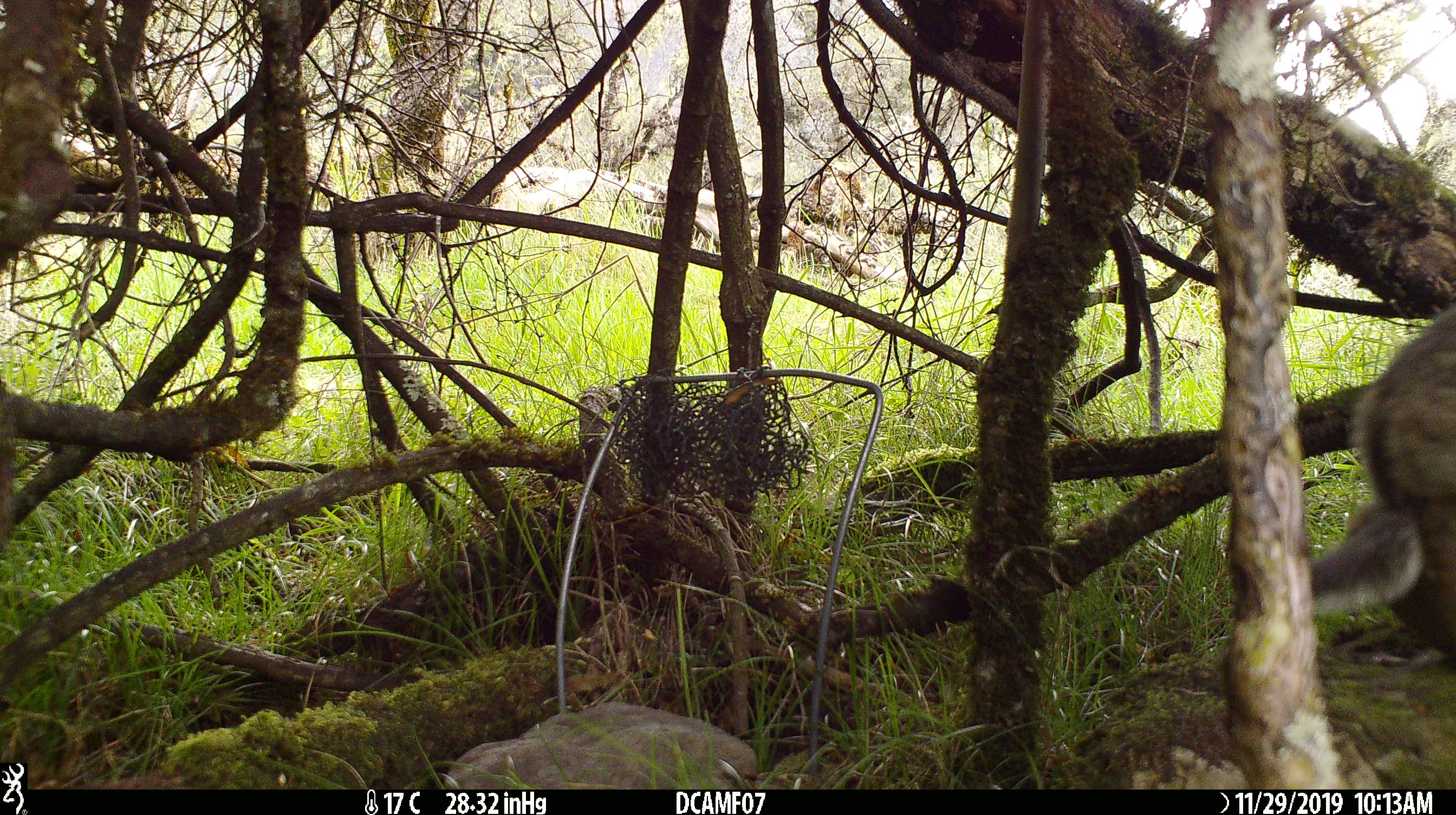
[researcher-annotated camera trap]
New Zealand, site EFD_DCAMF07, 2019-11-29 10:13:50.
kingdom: Animalia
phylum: Chordata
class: Mammalia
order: Lagomorpha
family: Leporidae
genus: Oryctolagus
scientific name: Oryctolagus cuniculus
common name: european rabbit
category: rabbit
Rabbit (european rabbit) (Oryctolagus cuniculus).